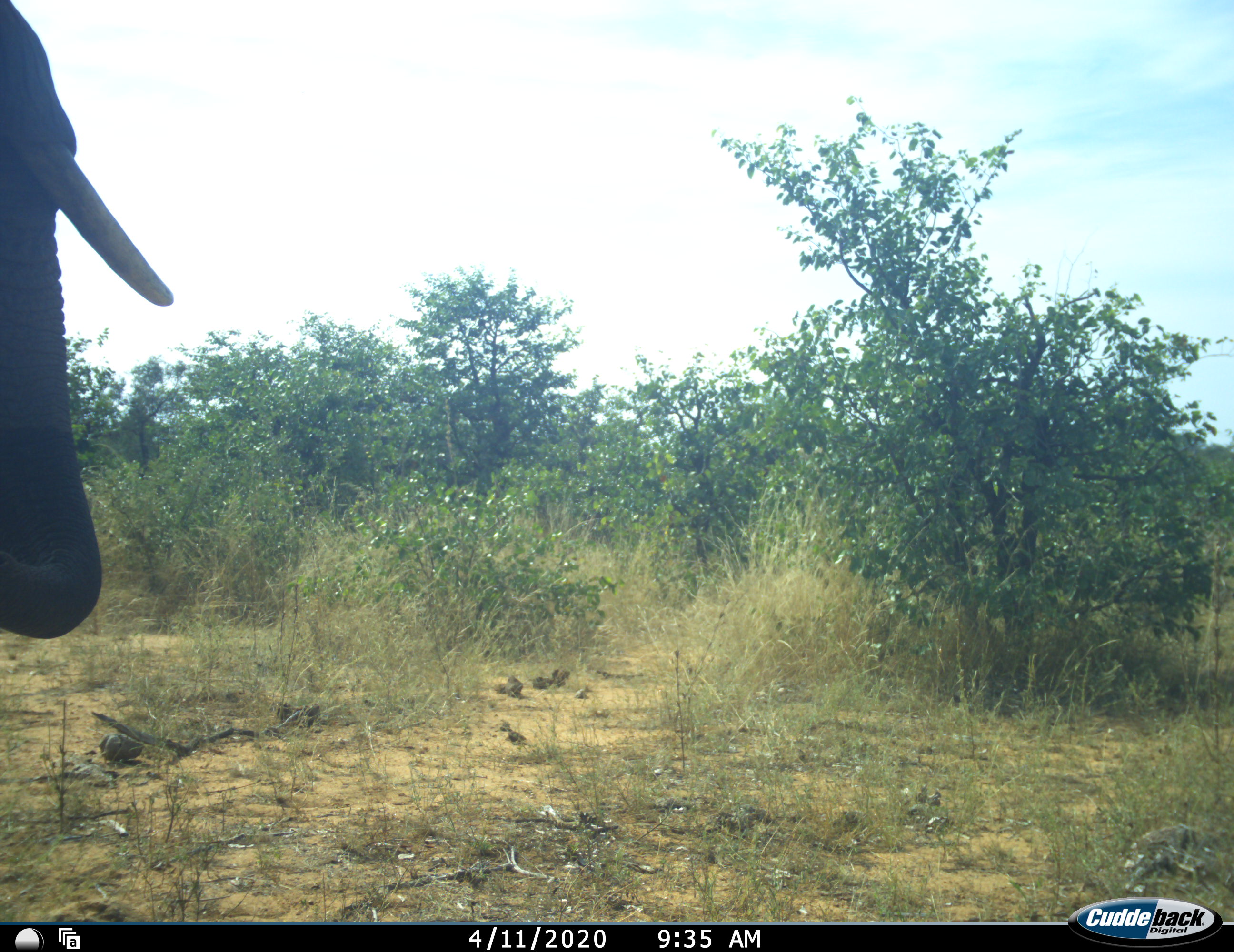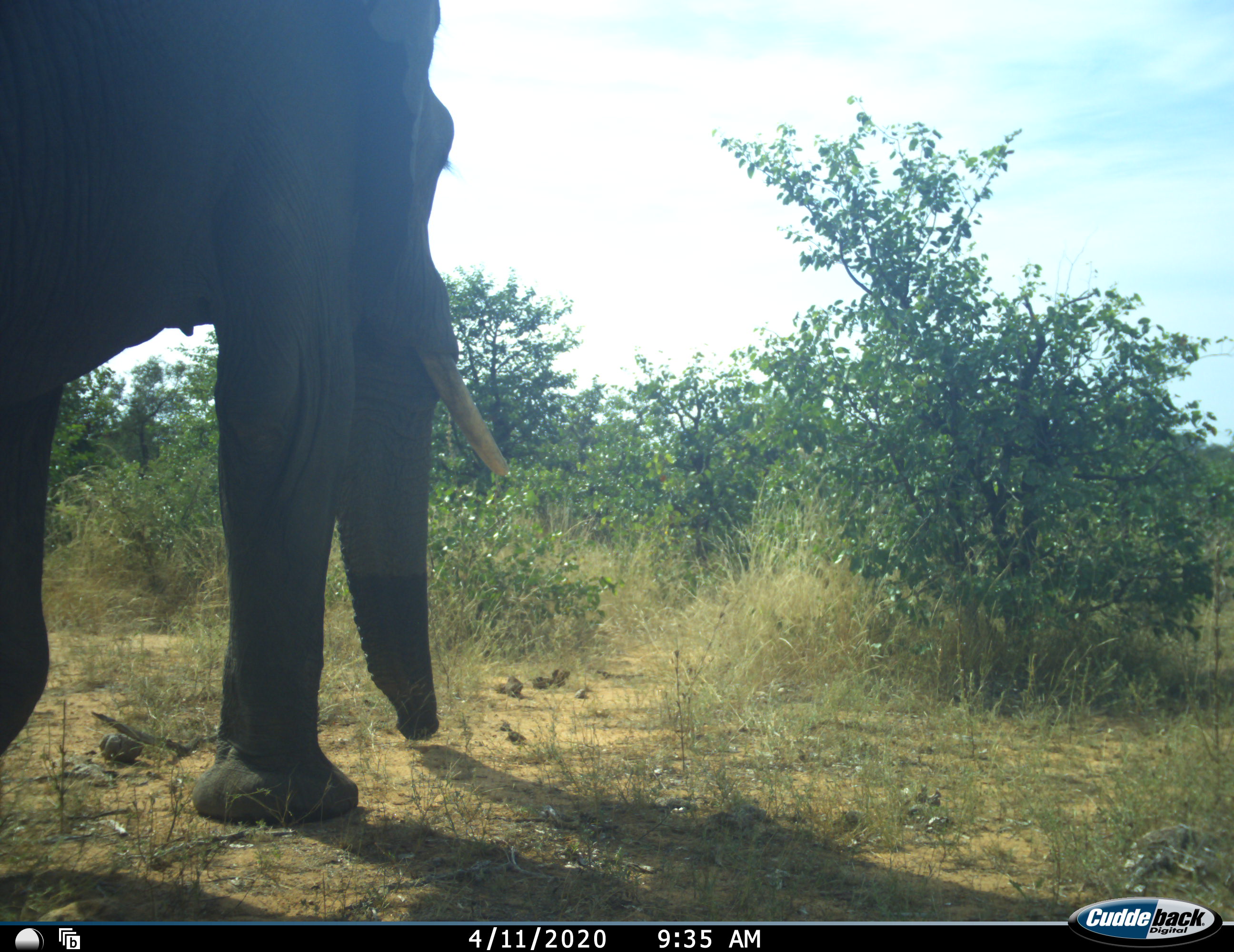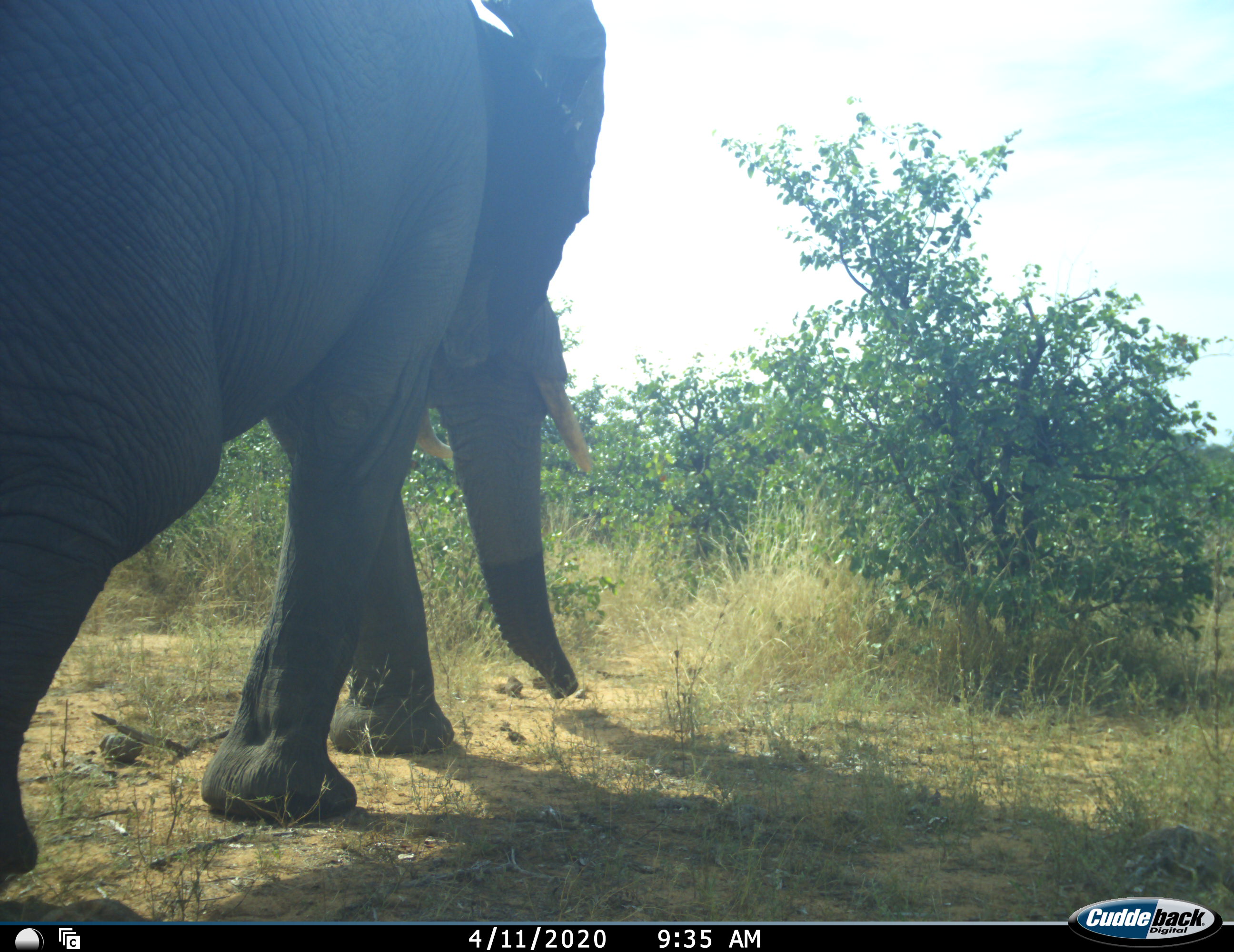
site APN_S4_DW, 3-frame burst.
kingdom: Animalia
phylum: Chordata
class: Mammalia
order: Proboscidea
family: Elephantidae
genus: Loxodonta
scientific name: Loxodonta africana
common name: african bush elephant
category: elephant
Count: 1.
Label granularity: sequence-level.